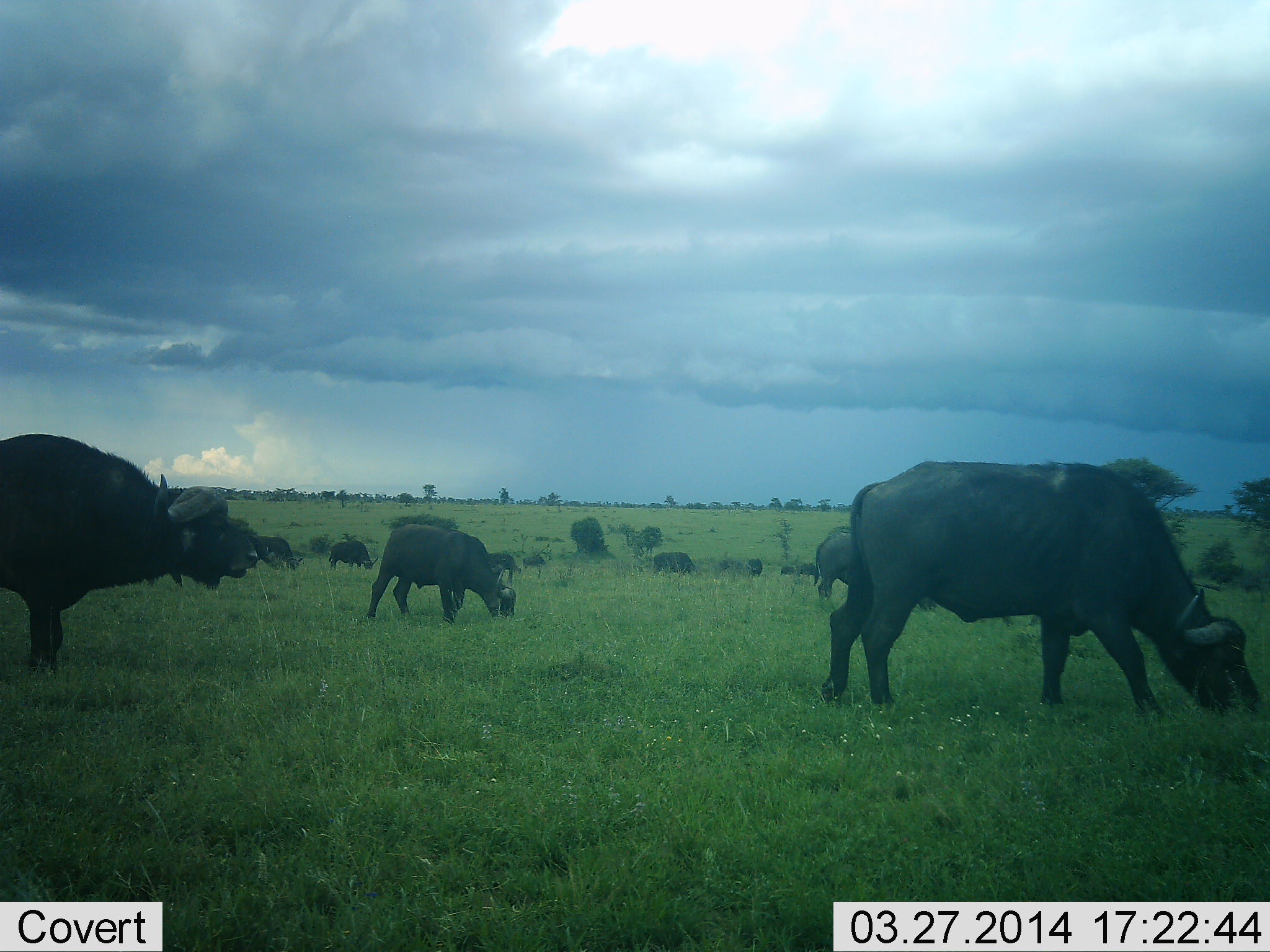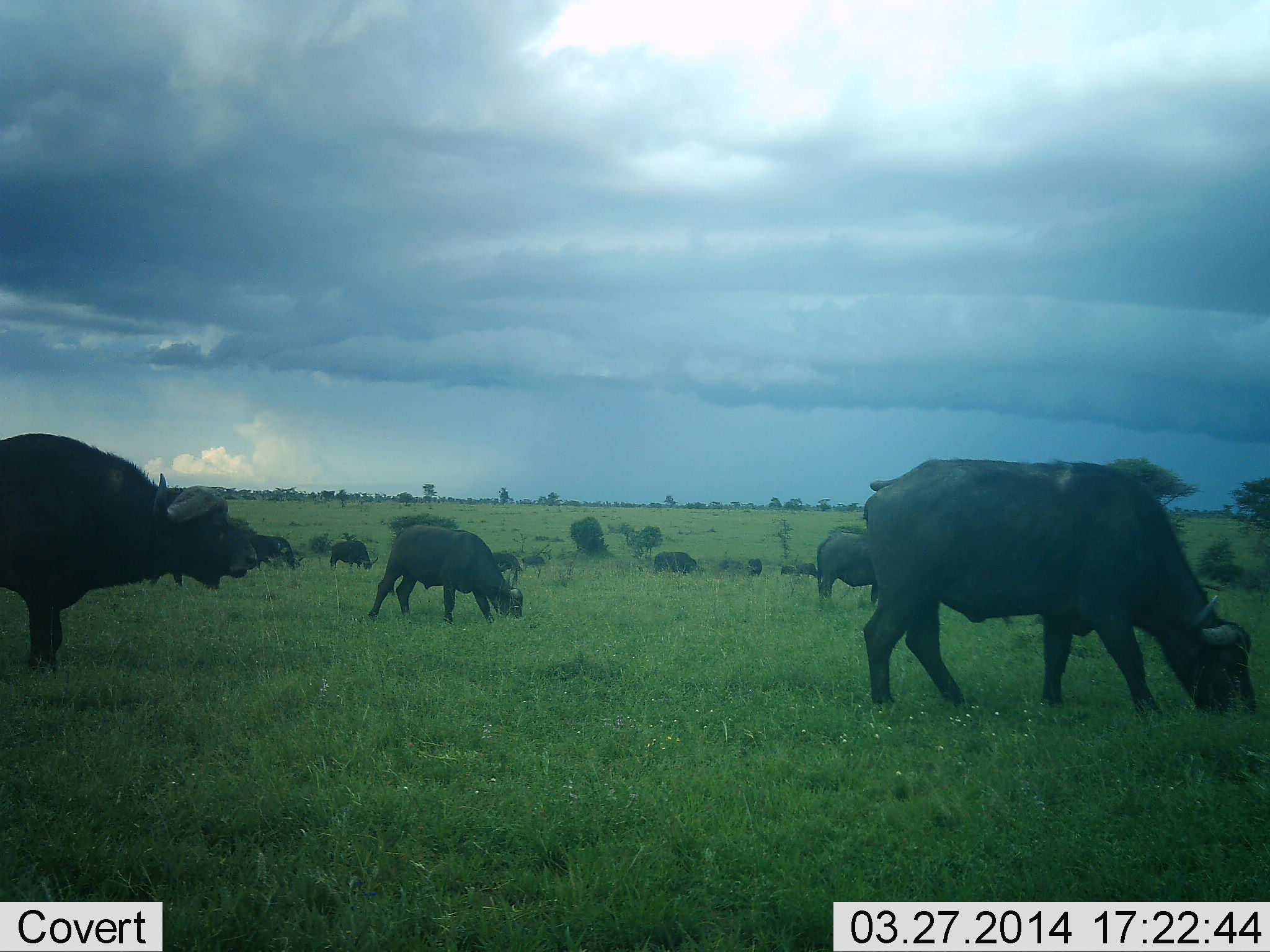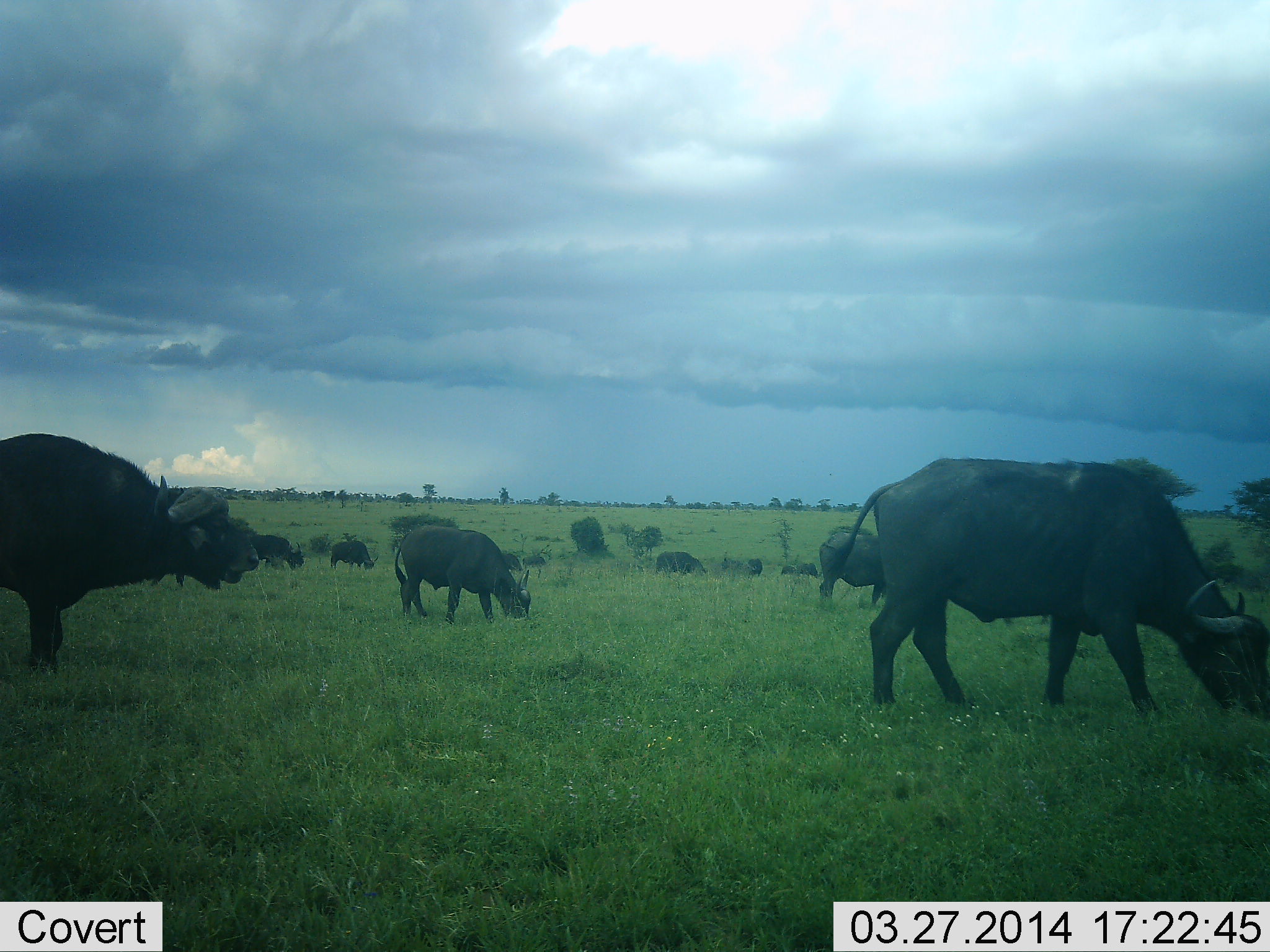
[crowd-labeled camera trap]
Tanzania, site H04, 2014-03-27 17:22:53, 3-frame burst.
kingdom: Animalia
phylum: Chordata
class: Mammalia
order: Artiodactyla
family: Bovidae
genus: Syncerus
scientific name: Syncerus caffer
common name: cape buffalo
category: buffalo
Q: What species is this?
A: Buffalo (cape buffalo) (Syncerus caffer).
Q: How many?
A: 10.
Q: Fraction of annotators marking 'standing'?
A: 0%.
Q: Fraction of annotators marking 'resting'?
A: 0%.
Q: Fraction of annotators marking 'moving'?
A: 30%.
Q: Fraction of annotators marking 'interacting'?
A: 0%.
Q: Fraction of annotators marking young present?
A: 0%.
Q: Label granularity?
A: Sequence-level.